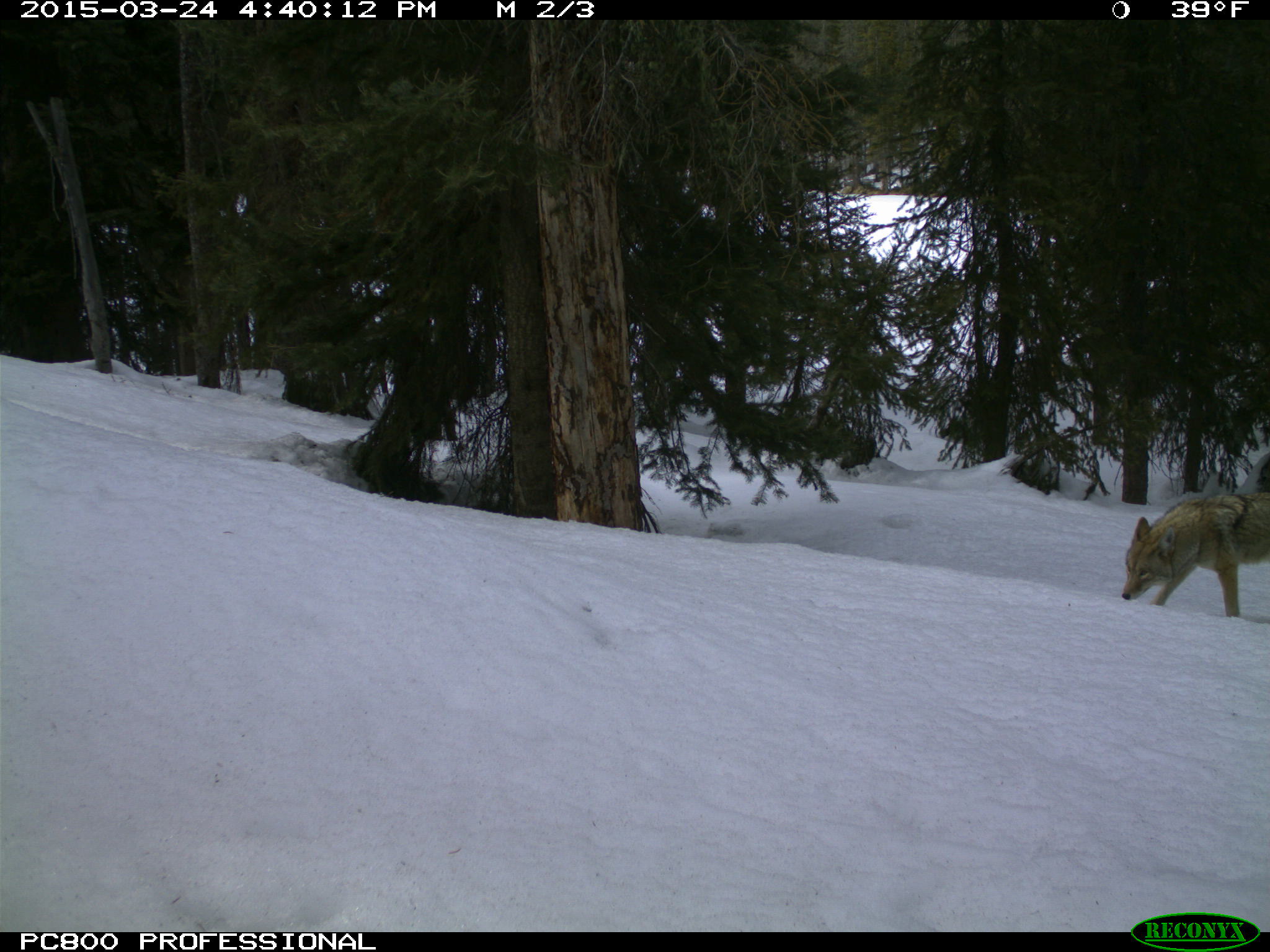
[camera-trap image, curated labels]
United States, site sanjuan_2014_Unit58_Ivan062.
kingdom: Animalia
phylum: Chordata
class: Mammalia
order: Carnivora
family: Canidae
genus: Canis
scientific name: Canis latrans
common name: coyote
Canis latrans (coyote).